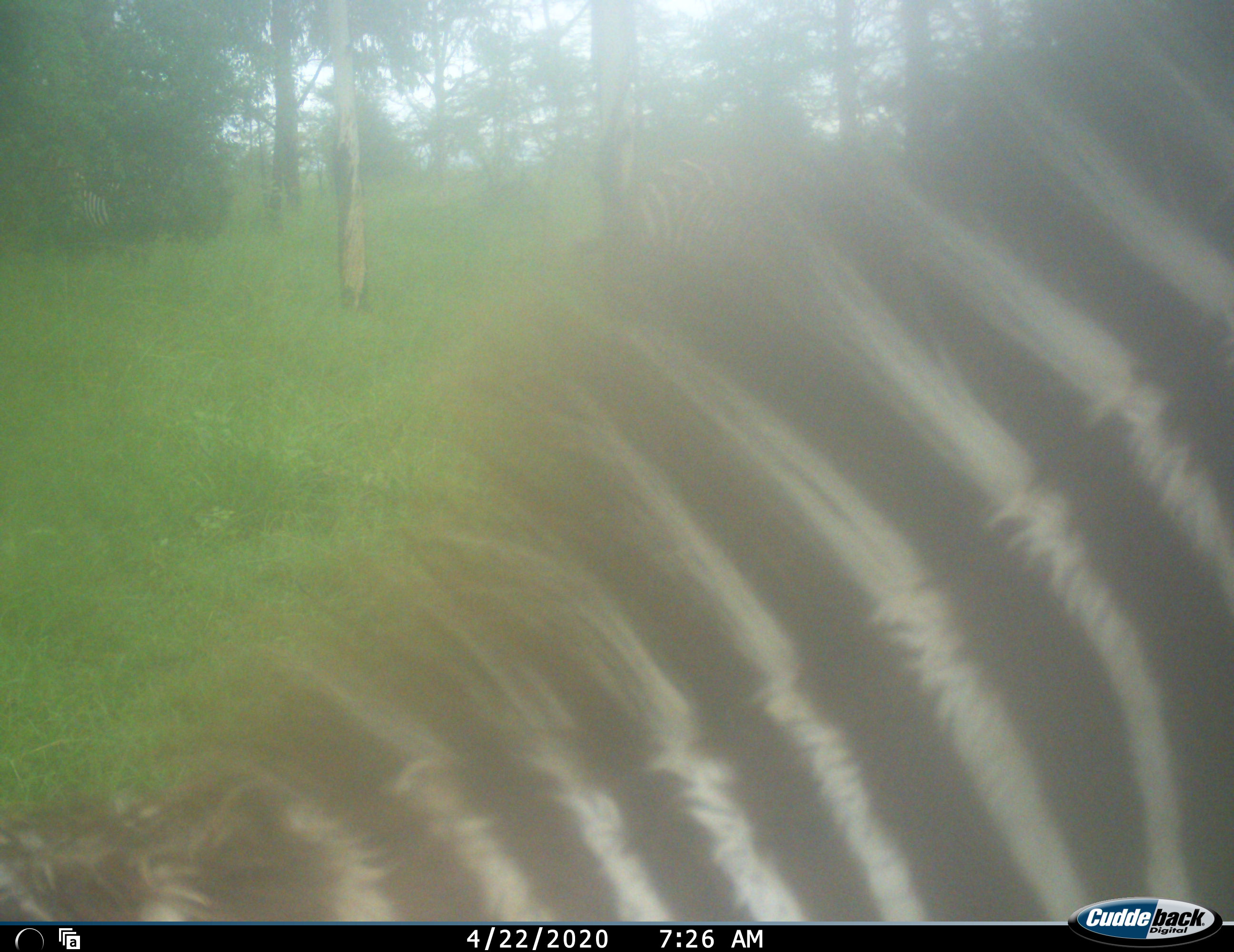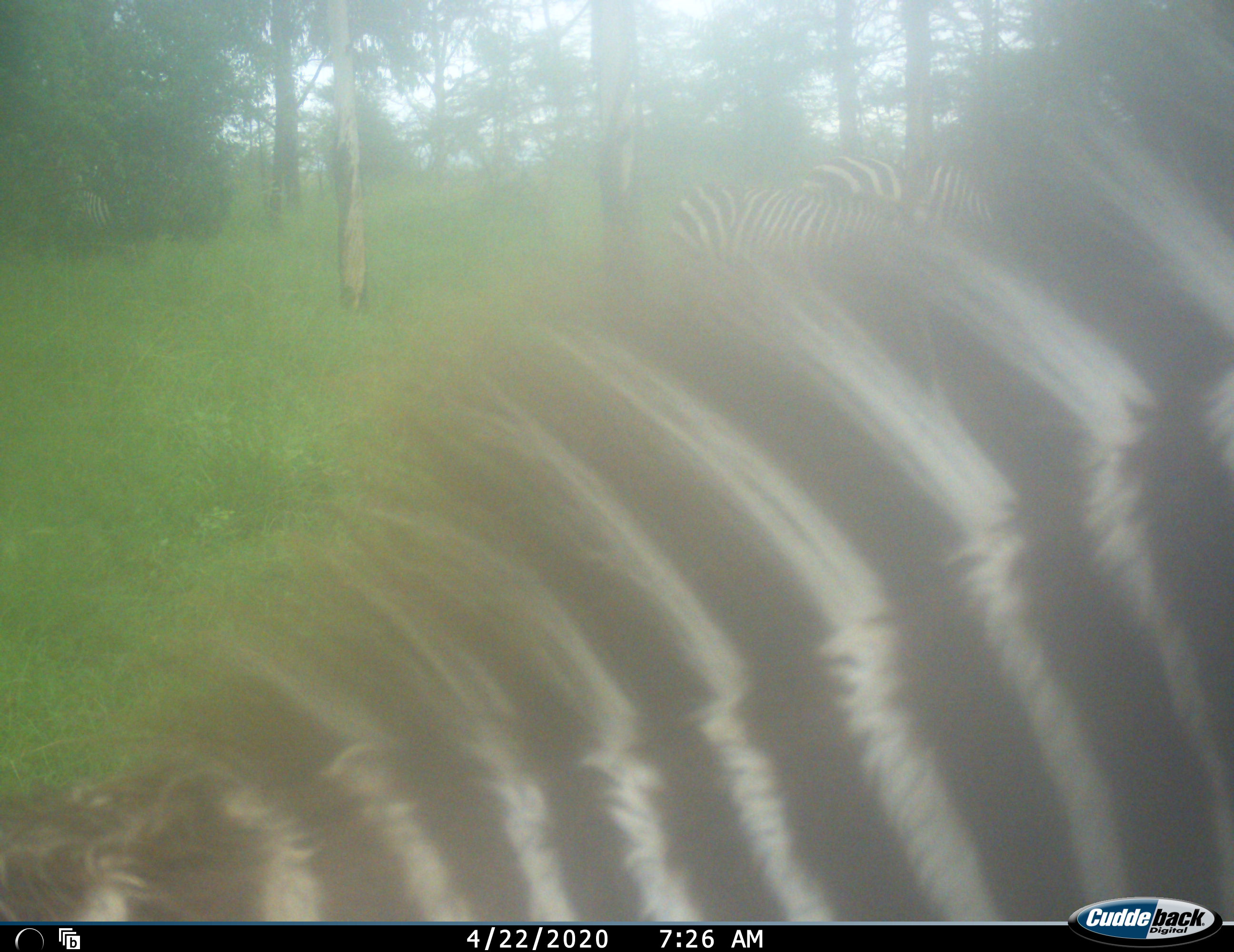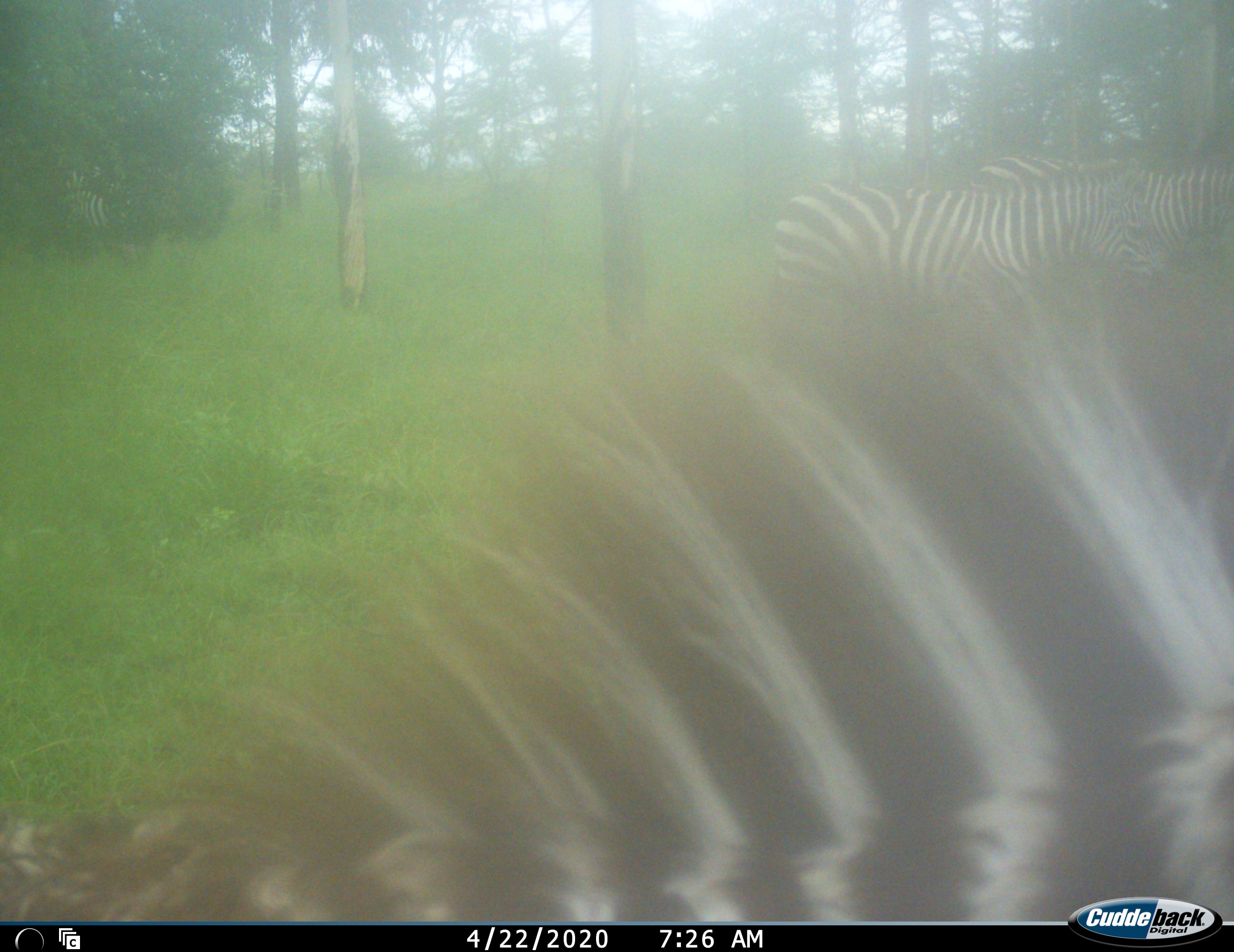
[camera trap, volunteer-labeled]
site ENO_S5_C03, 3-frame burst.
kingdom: Animalia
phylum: Chordata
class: Mammalia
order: Perissodactyla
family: Equidae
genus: Equus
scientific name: Equus quagga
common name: plains zebra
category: zebraplains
Zebraplains (plains zebra) (Equus quagga), count 4. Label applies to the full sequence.